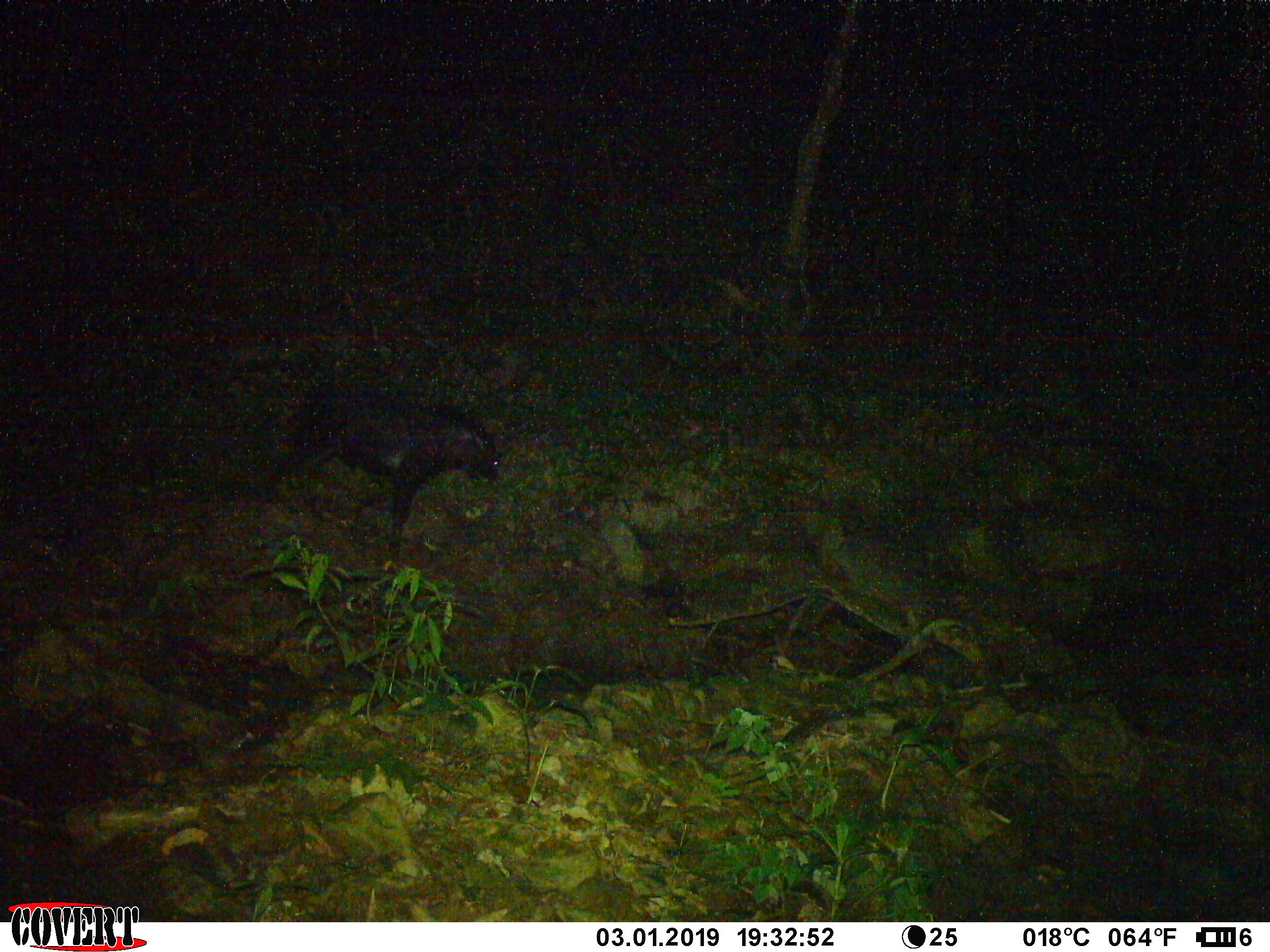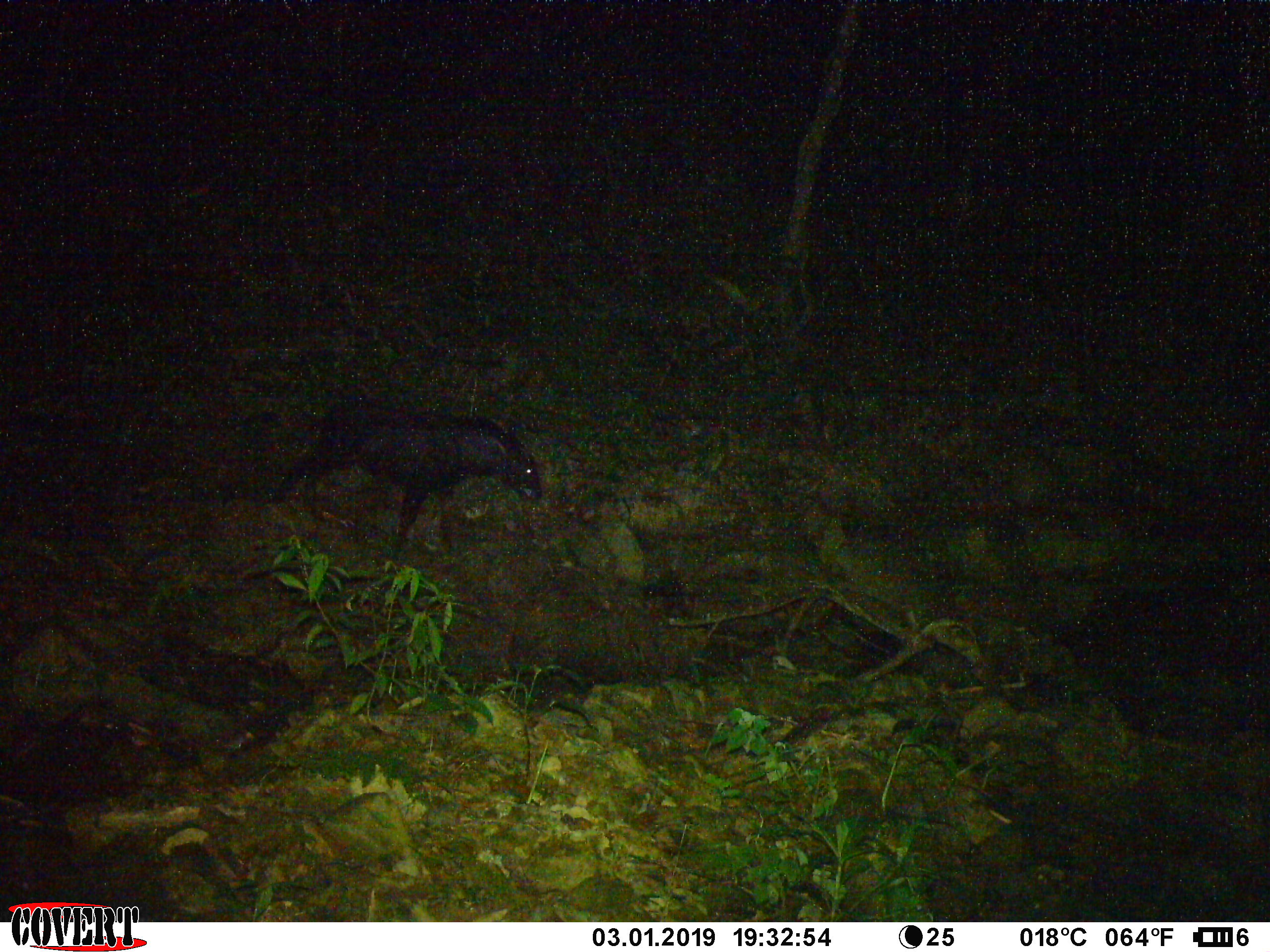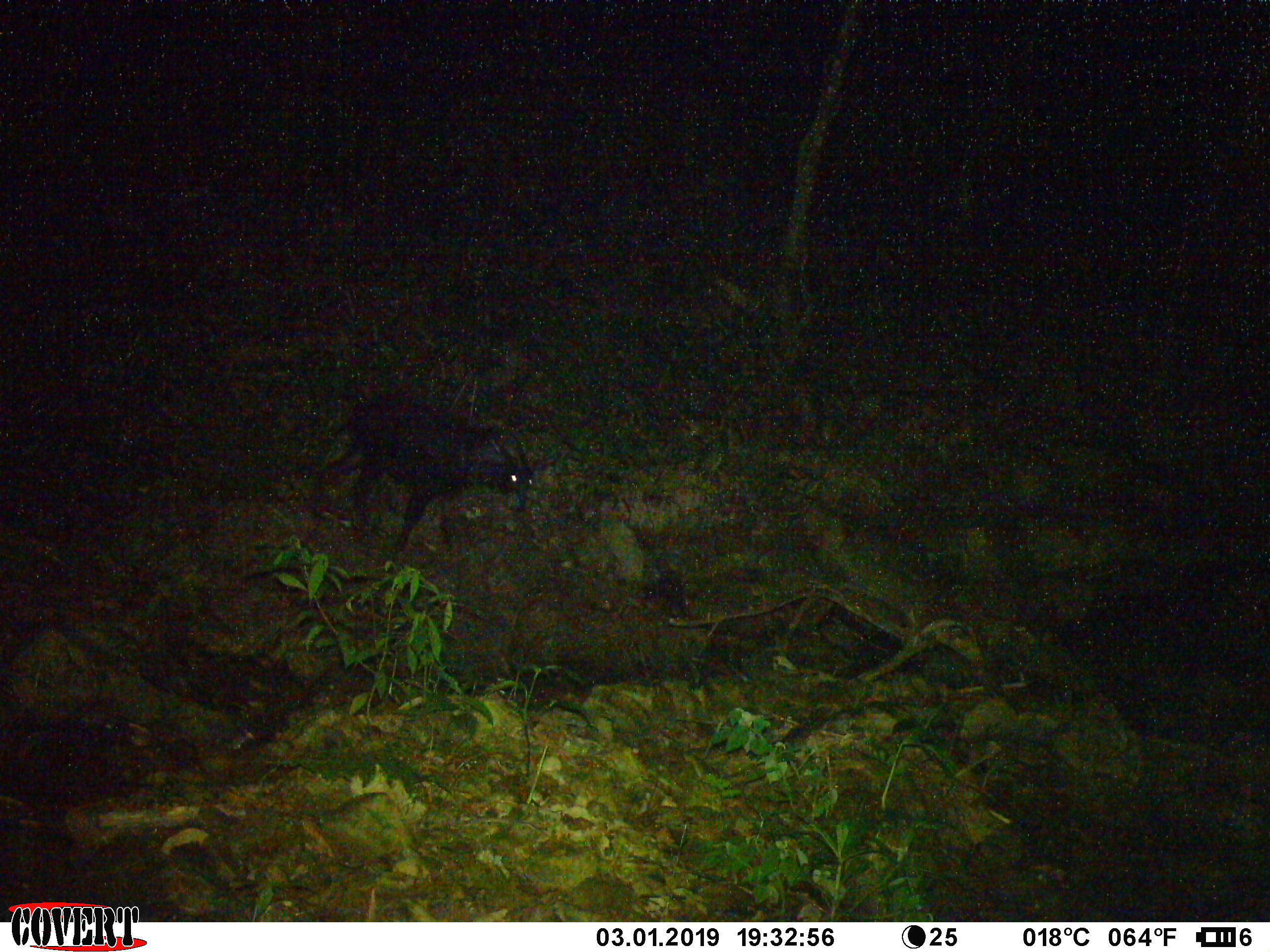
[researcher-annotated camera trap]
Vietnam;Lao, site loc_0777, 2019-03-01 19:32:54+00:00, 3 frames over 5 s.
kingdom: Animalia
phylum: Chordata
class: Mammalia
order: Artiodactyla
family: Bovidae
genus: Capricornis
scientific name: Capricornis sumatraensis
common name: chinese serow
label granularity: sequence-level